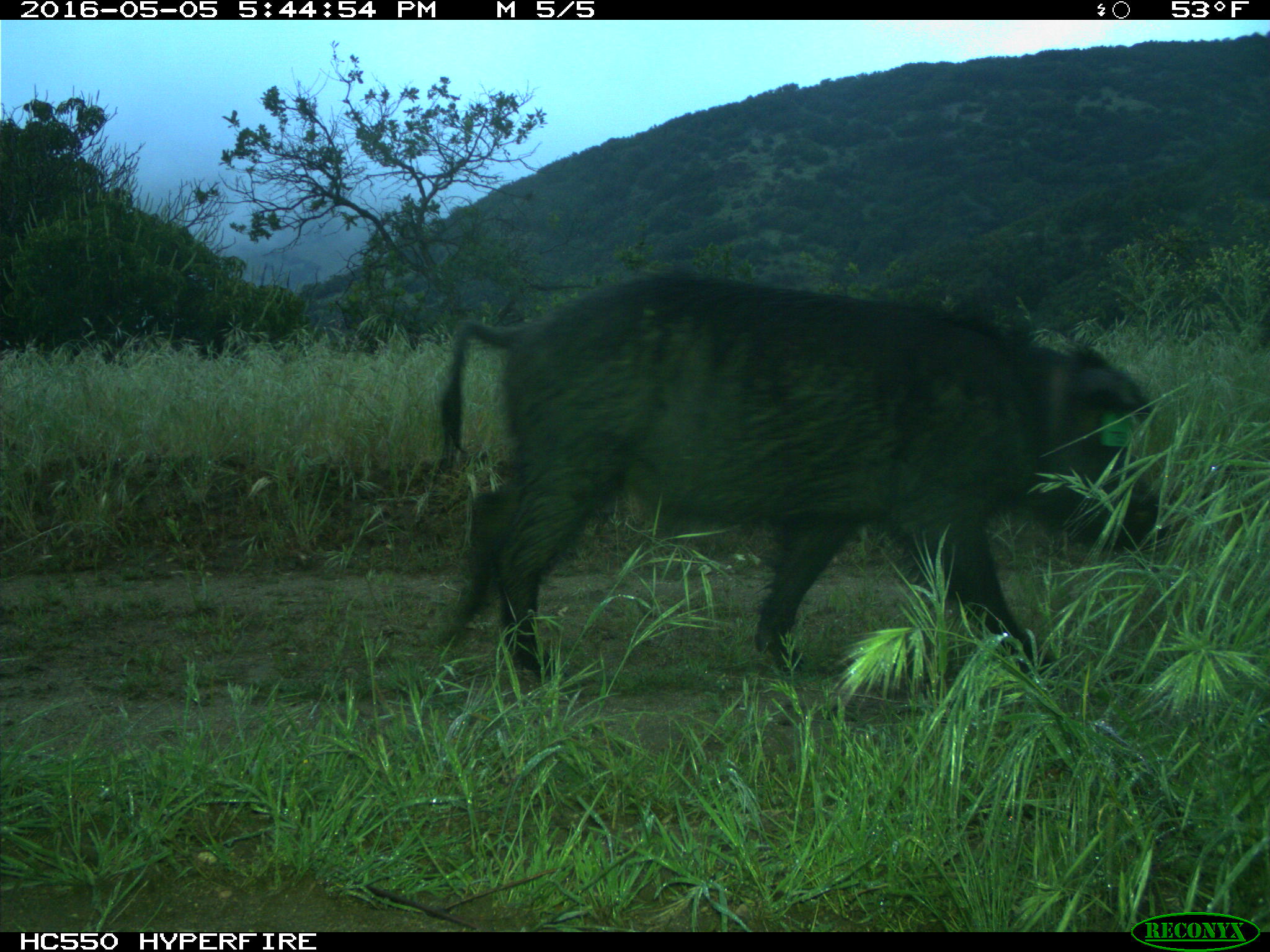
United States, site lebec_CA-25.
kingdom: Animalia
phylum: Chordata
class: Mammalia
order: Artiodactyla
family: Suidae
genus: Sus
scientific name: Sus scrofa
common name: wild boar